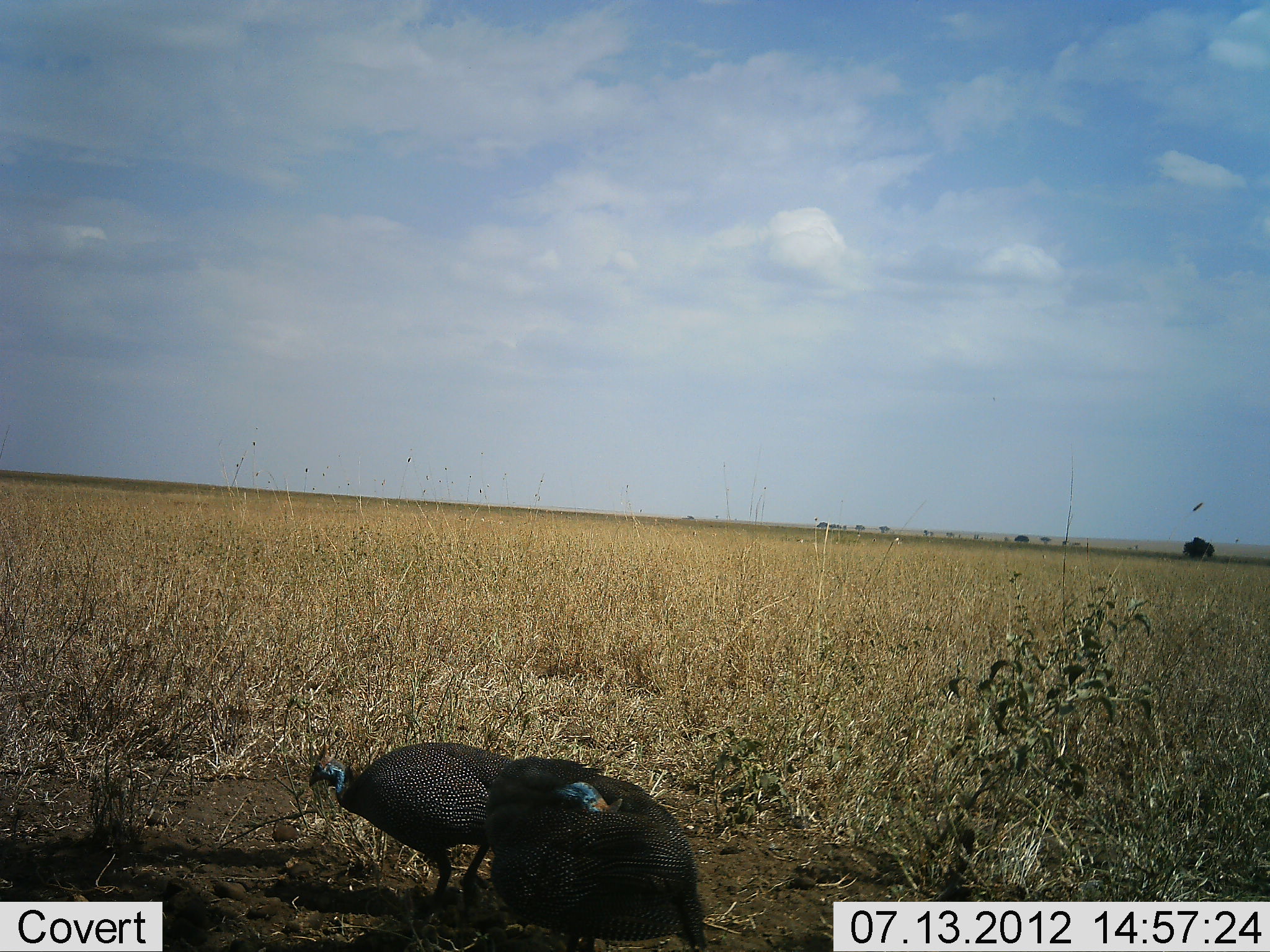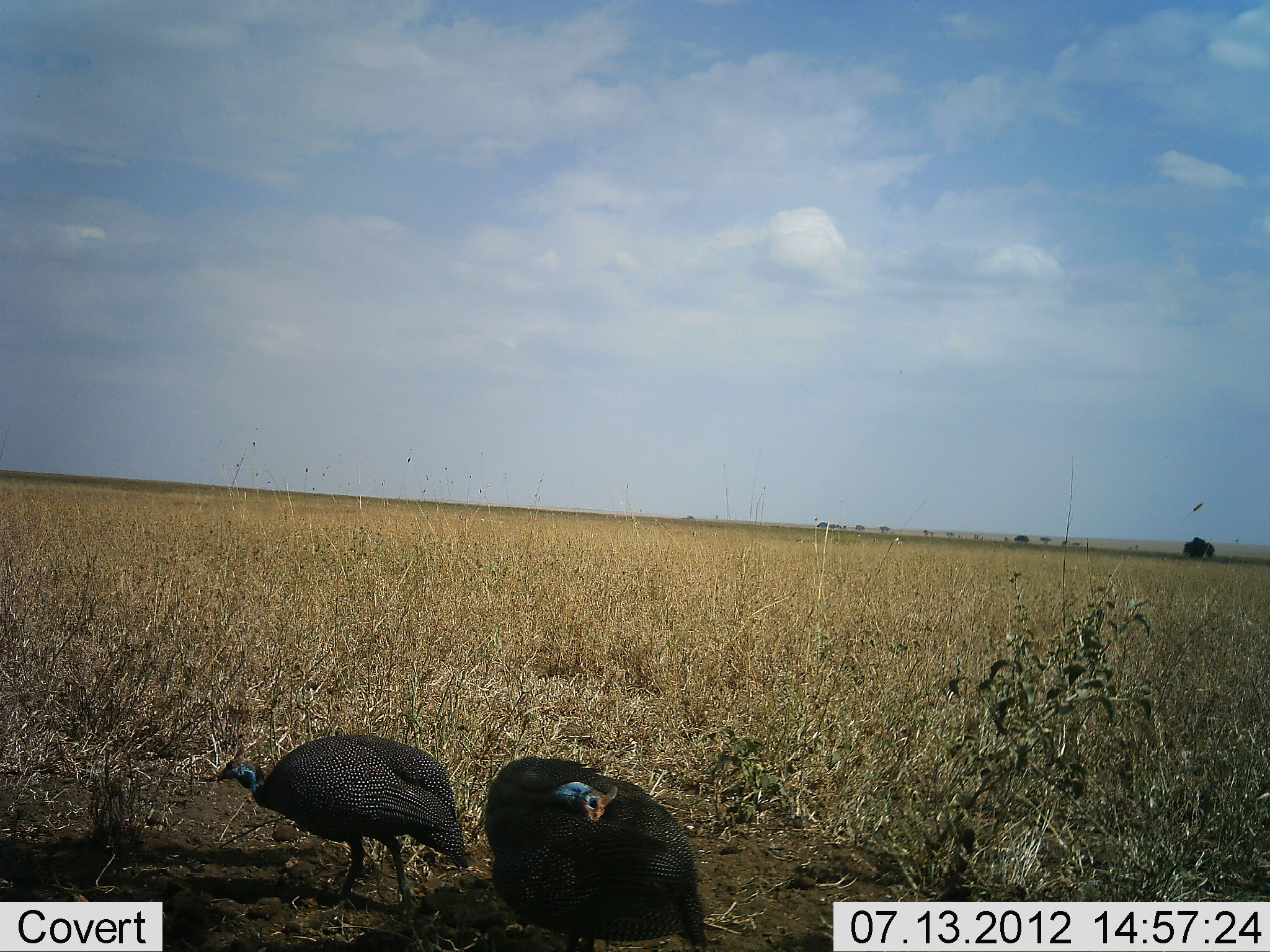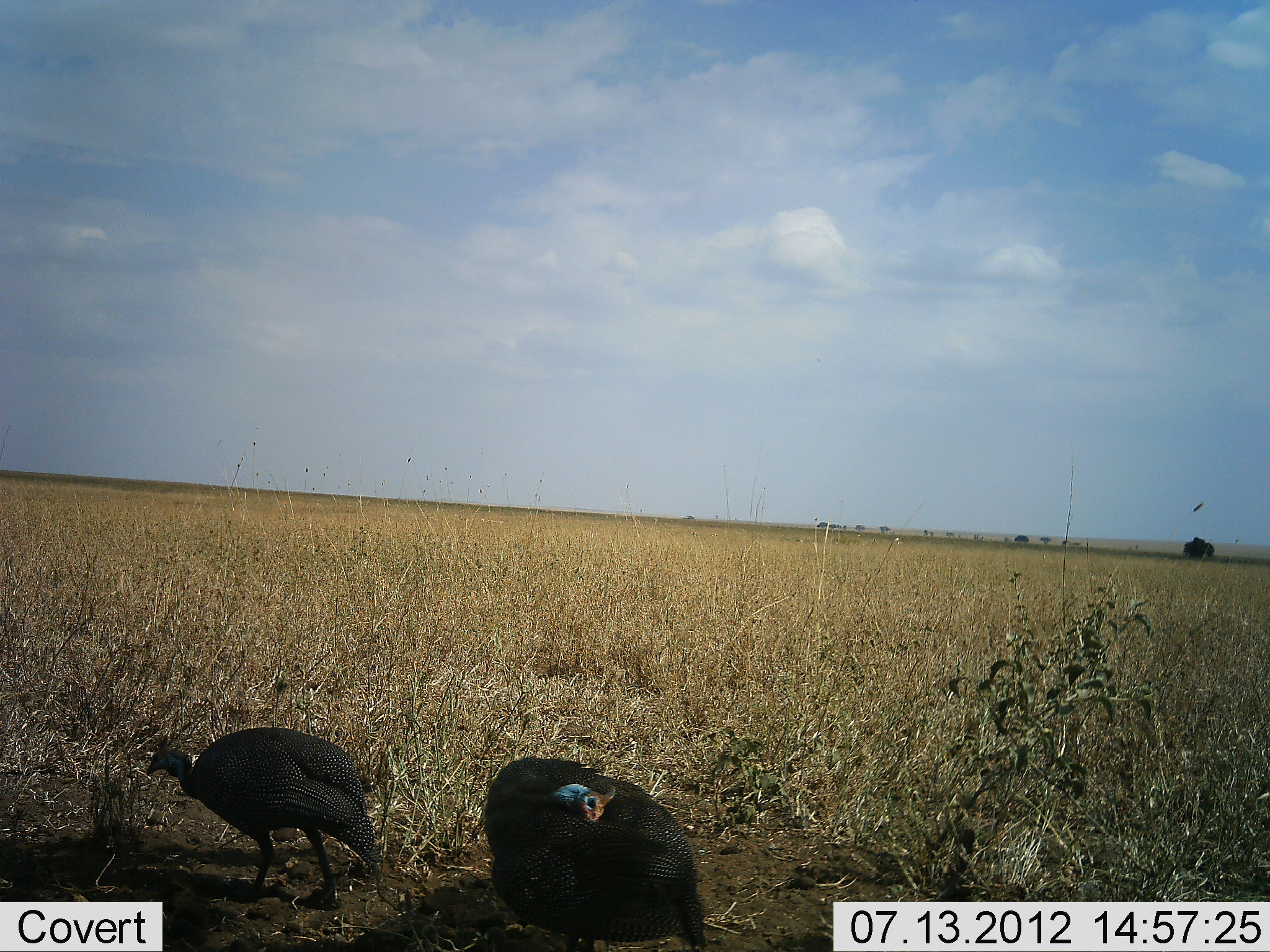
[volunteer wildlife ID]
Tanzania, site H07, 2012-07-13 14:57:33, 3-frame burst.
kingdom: Animalia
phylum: Chordata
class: Aves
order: Galliformes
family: Numididae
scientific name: Numididae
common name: guinea fowl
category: guineafowl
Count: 2.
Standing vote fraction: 80%.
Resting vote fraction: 20%.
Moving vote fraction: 30%.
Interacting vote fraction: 0%.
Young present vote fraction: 0%.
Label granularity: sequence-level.